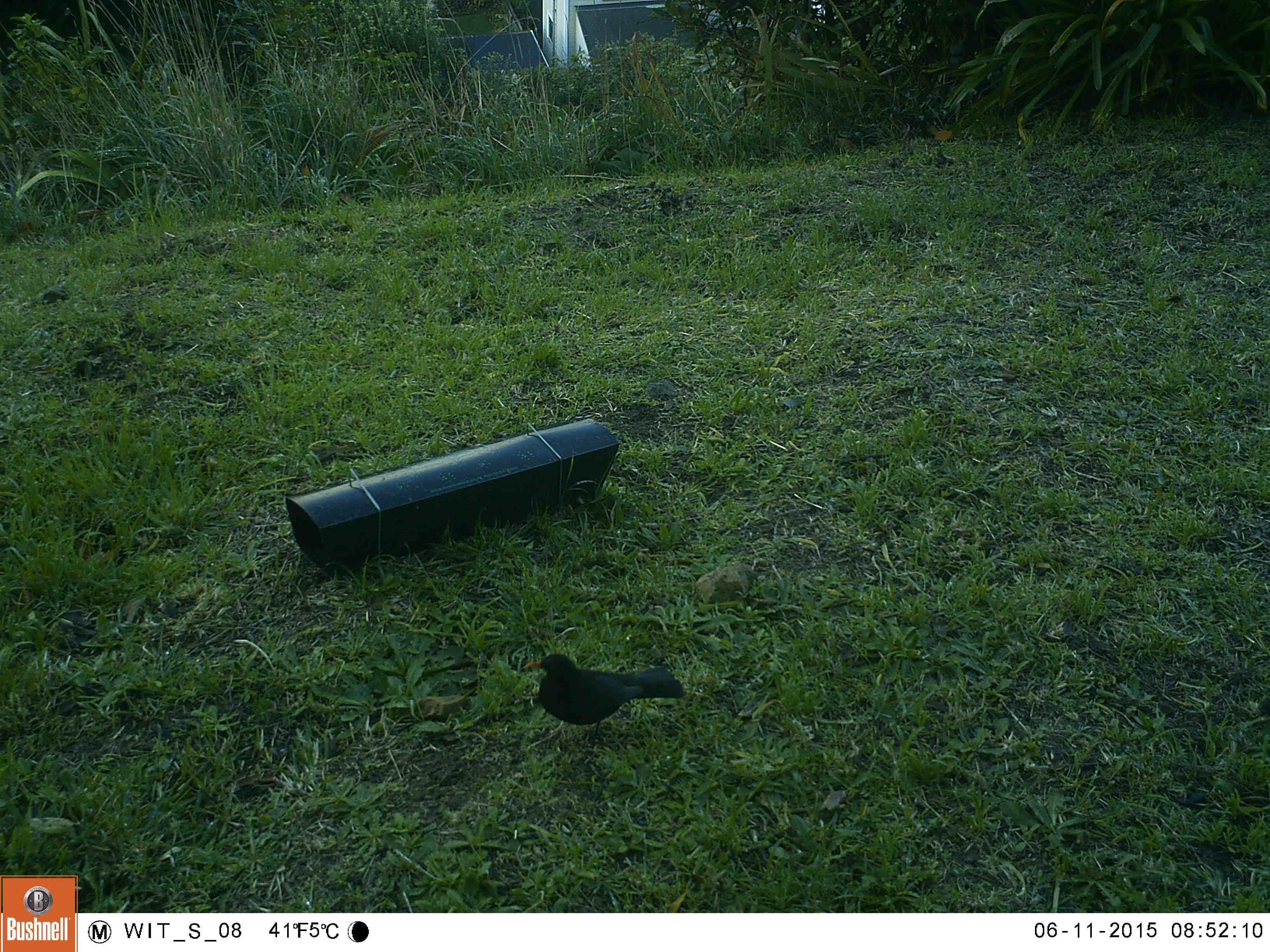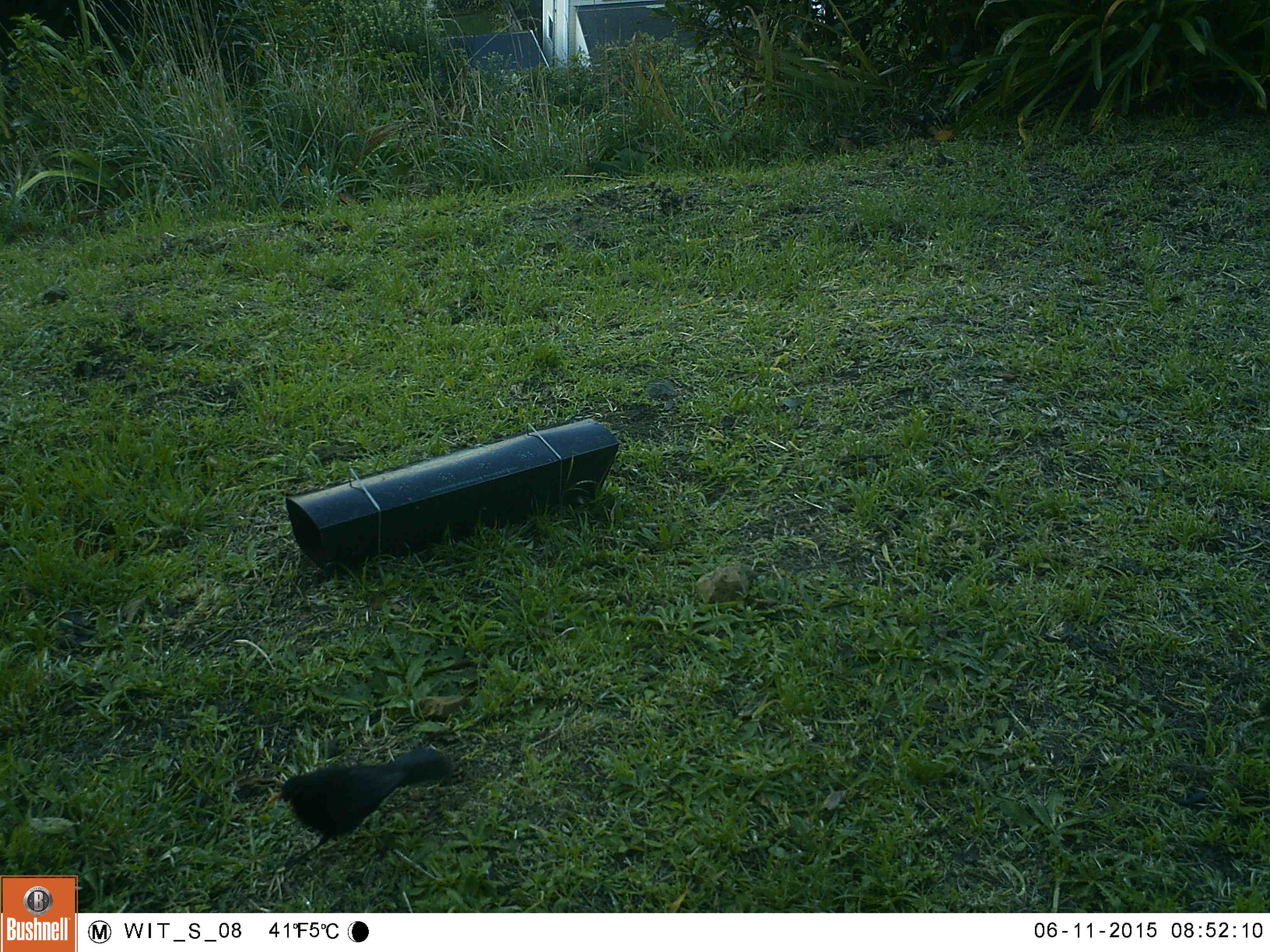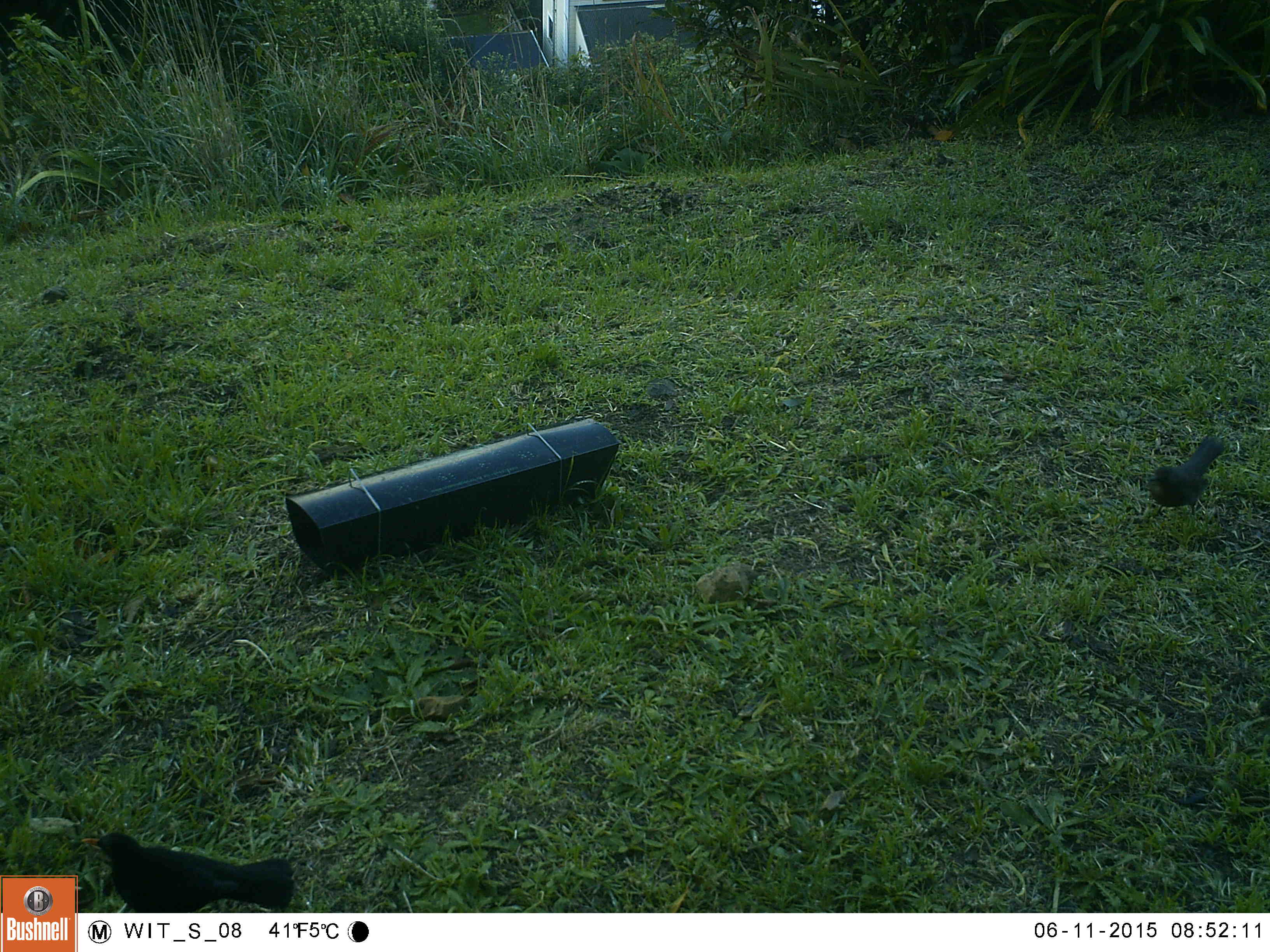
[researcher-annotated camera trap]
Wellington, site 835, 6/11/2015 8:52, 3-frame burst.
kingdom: Animalia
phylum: Chordata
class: Aves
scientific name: Aves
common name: bird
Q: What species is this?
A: Bird (Aves).